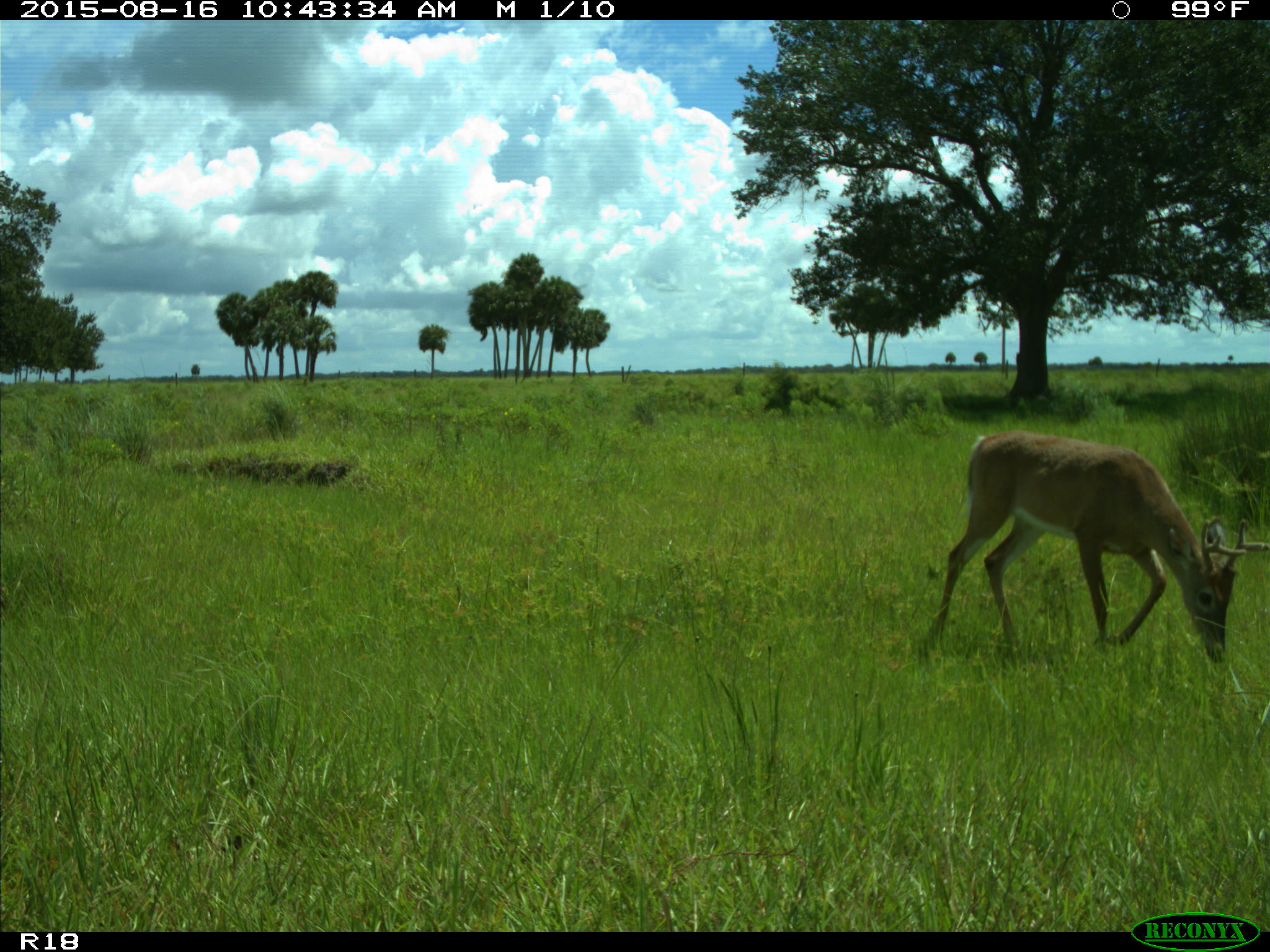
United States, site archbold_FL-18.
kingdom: Animalia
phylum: Chordata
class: Mammalia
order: Artiodactyla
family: Cervidae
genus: Odocoileus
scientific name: Odocoileus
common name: deer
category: unidentified deer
Unidentified deer (deer) (Odocoileus).